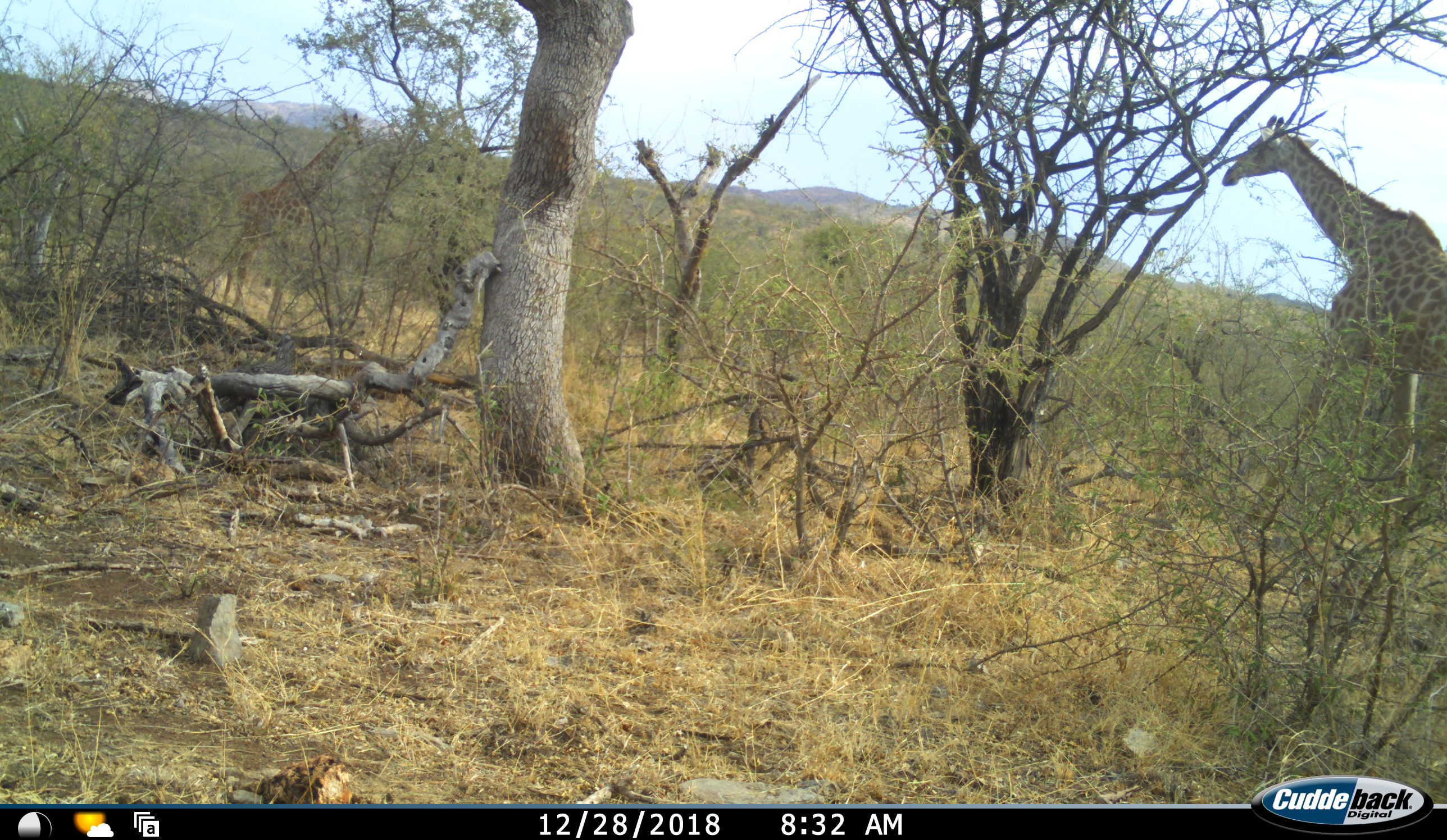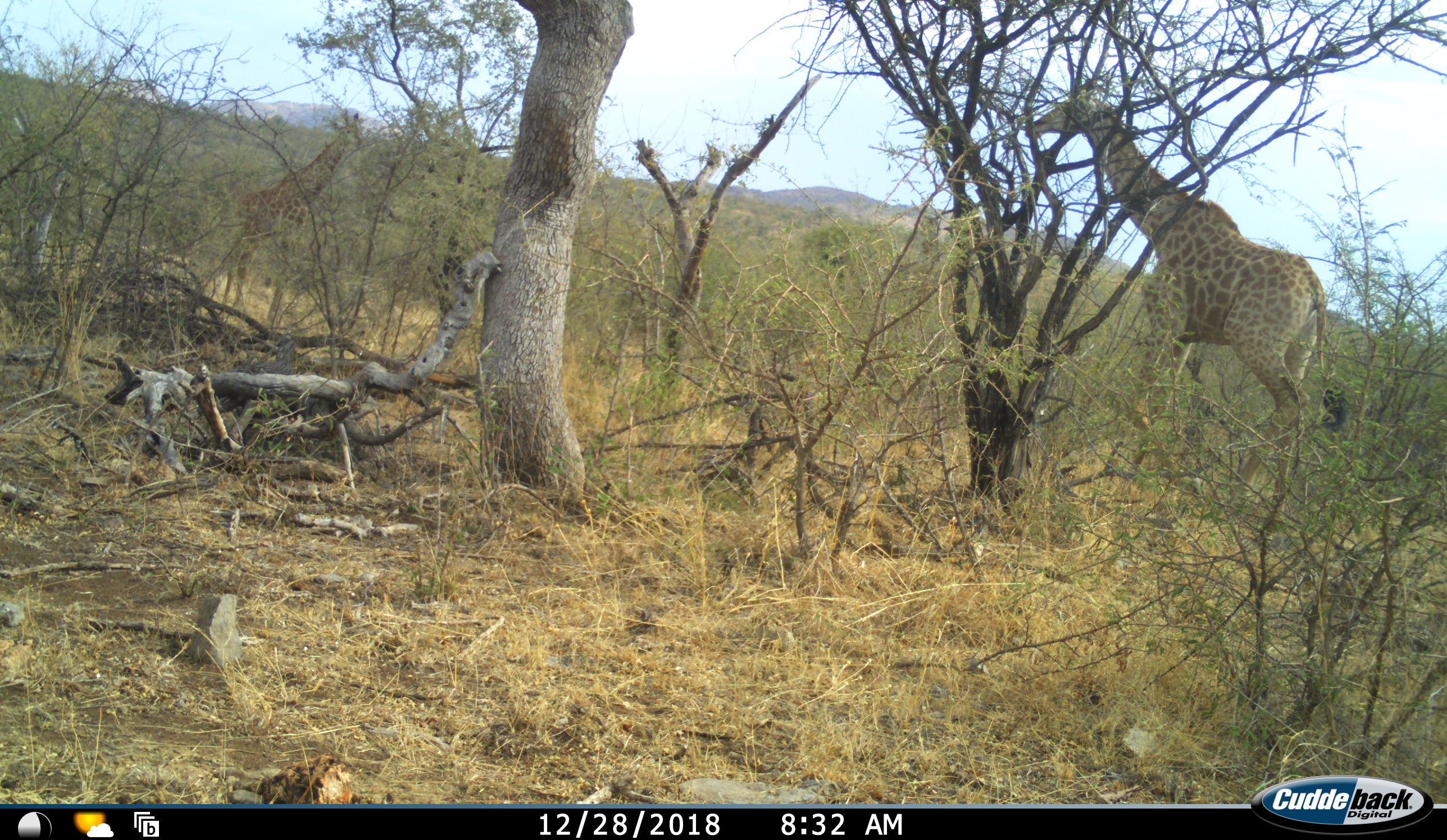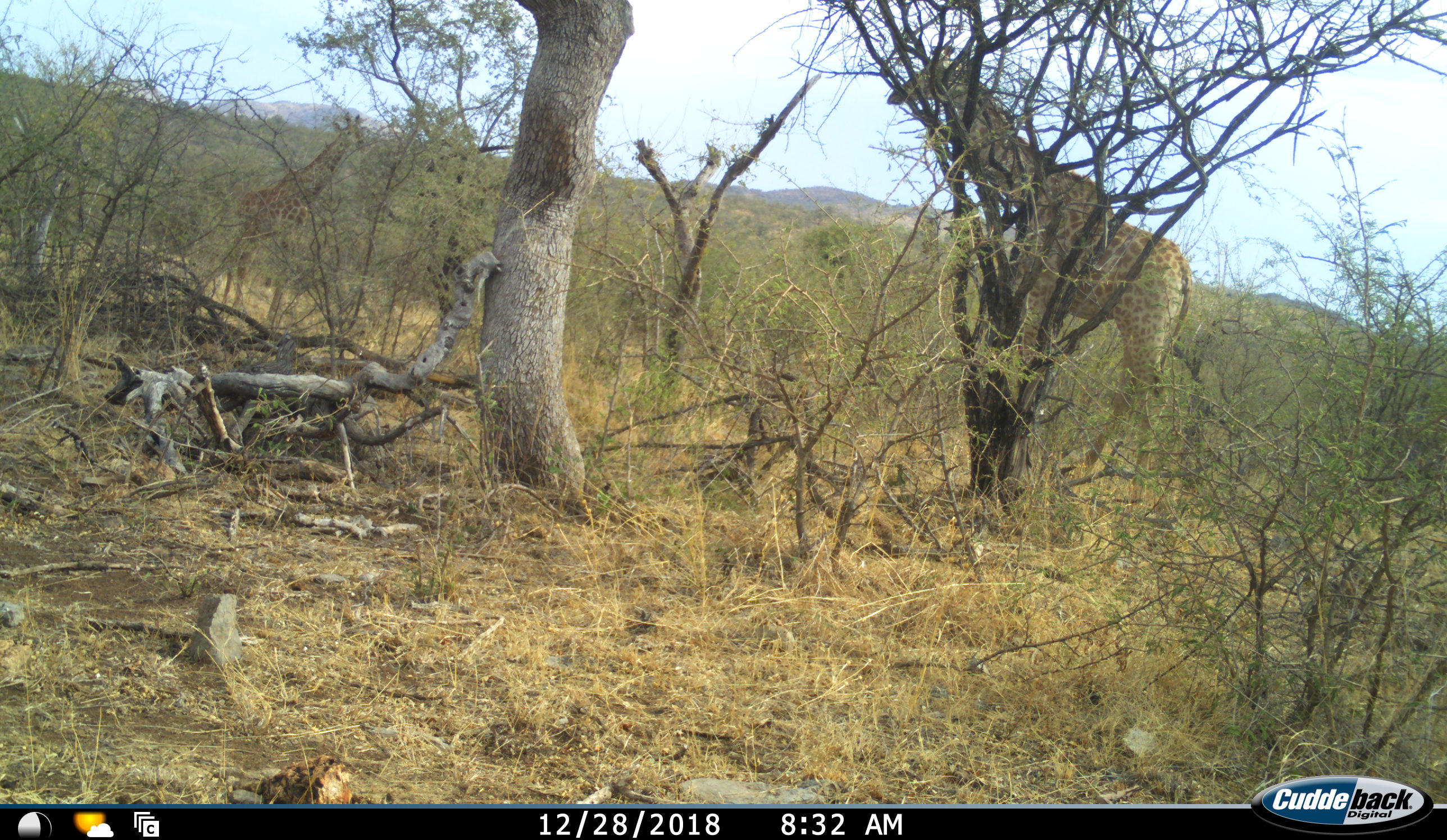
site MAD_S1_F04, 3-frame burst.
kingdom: Animalia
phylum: Chordata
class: Mammalia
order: Artiodactyla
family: Giraffidae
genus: Giraffa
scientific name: Giraffa camelopardalis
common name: giraffe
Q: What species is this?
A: Giraffe (Giraffa camelopardalis).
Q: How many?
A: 2.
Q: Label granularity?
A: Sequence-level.